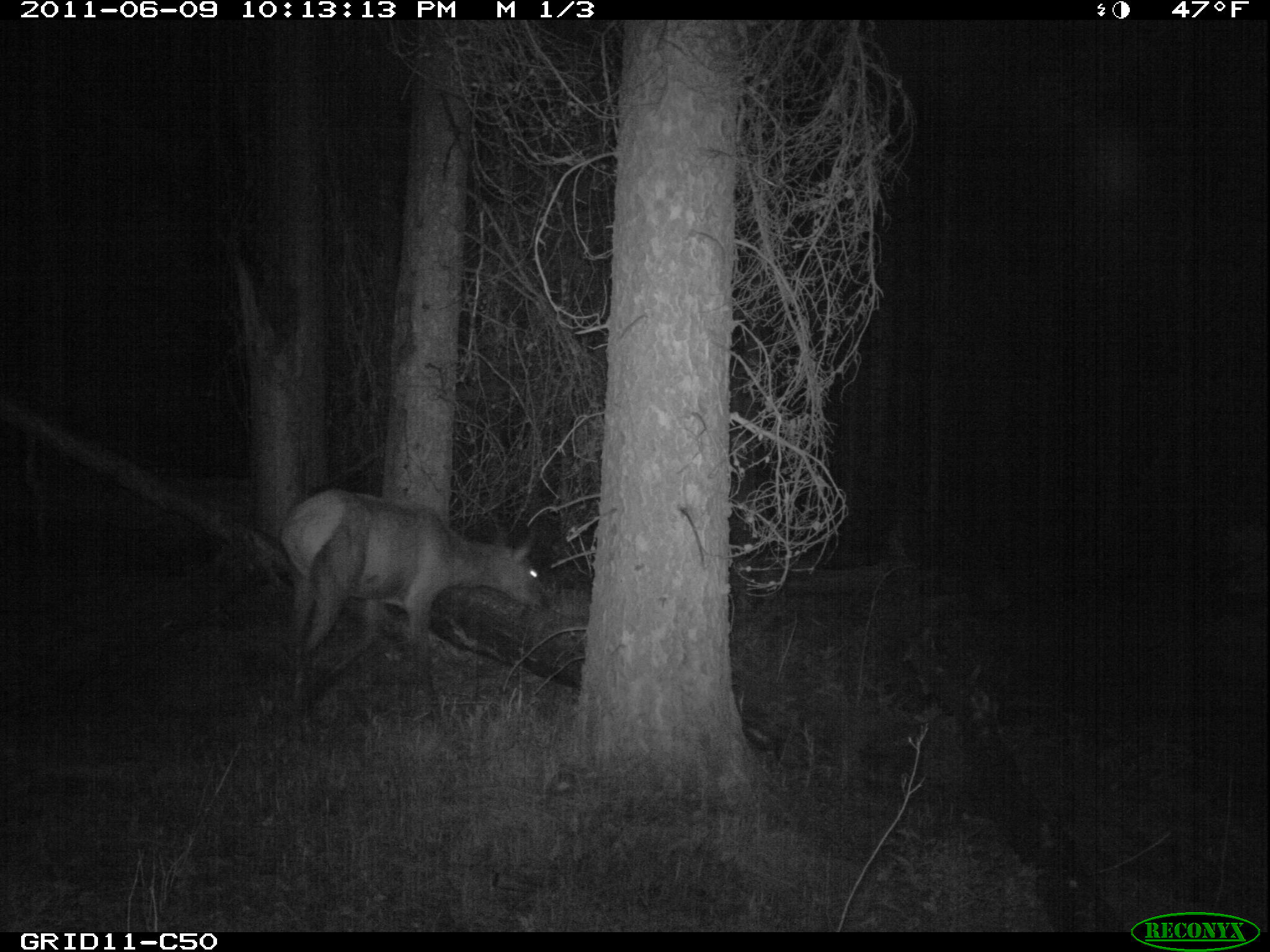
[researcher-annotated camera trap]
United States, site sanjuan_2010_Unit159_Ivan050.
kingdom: Animalia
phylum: Chordata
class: Mammalia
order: Artiodactyla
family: Cervidae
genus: Cervus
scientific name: Cervus elaphus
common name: red deer